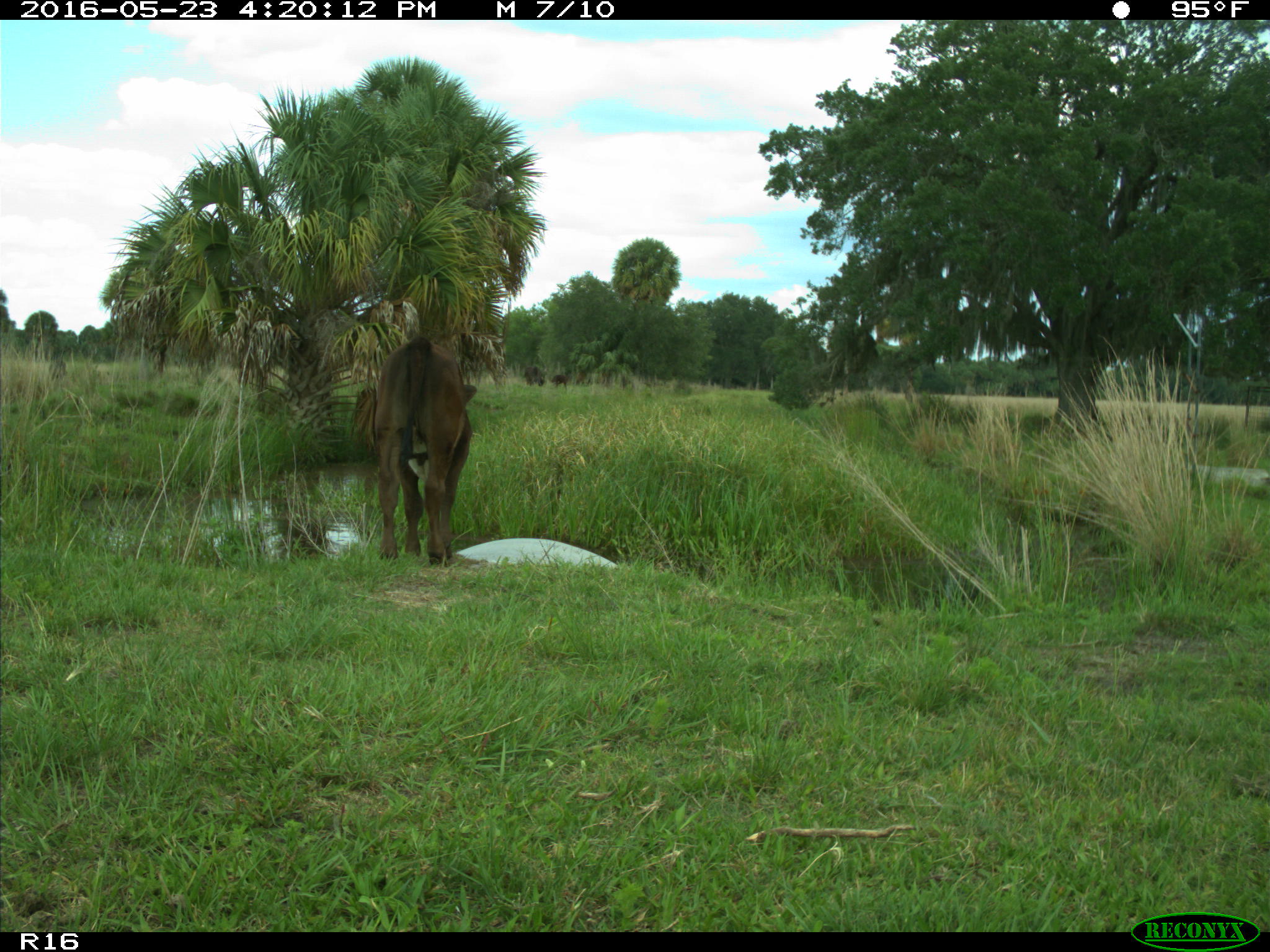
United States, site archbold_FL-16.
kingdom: Animalia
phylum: Chordata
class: Mammalia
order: Artiodactyla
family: Bovidae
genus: Bos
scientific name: Bos taurus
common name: domestic cow